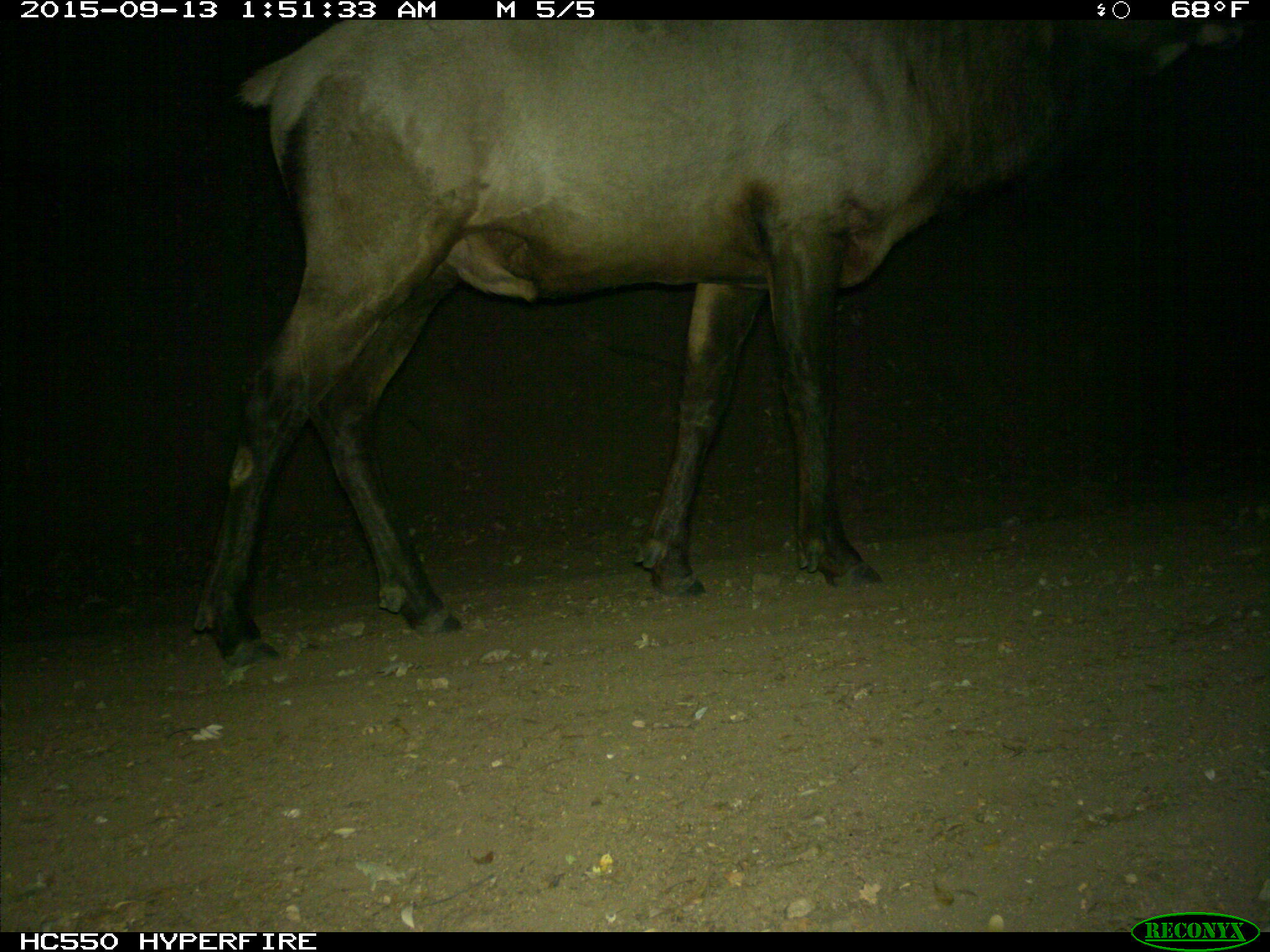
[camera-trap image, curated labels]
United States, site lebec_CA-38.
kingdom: Animalia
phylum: Chordata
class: Mammalia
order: Artiodactyla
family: Cervidae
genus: Cervus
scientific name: Cervus canadensis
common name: elk